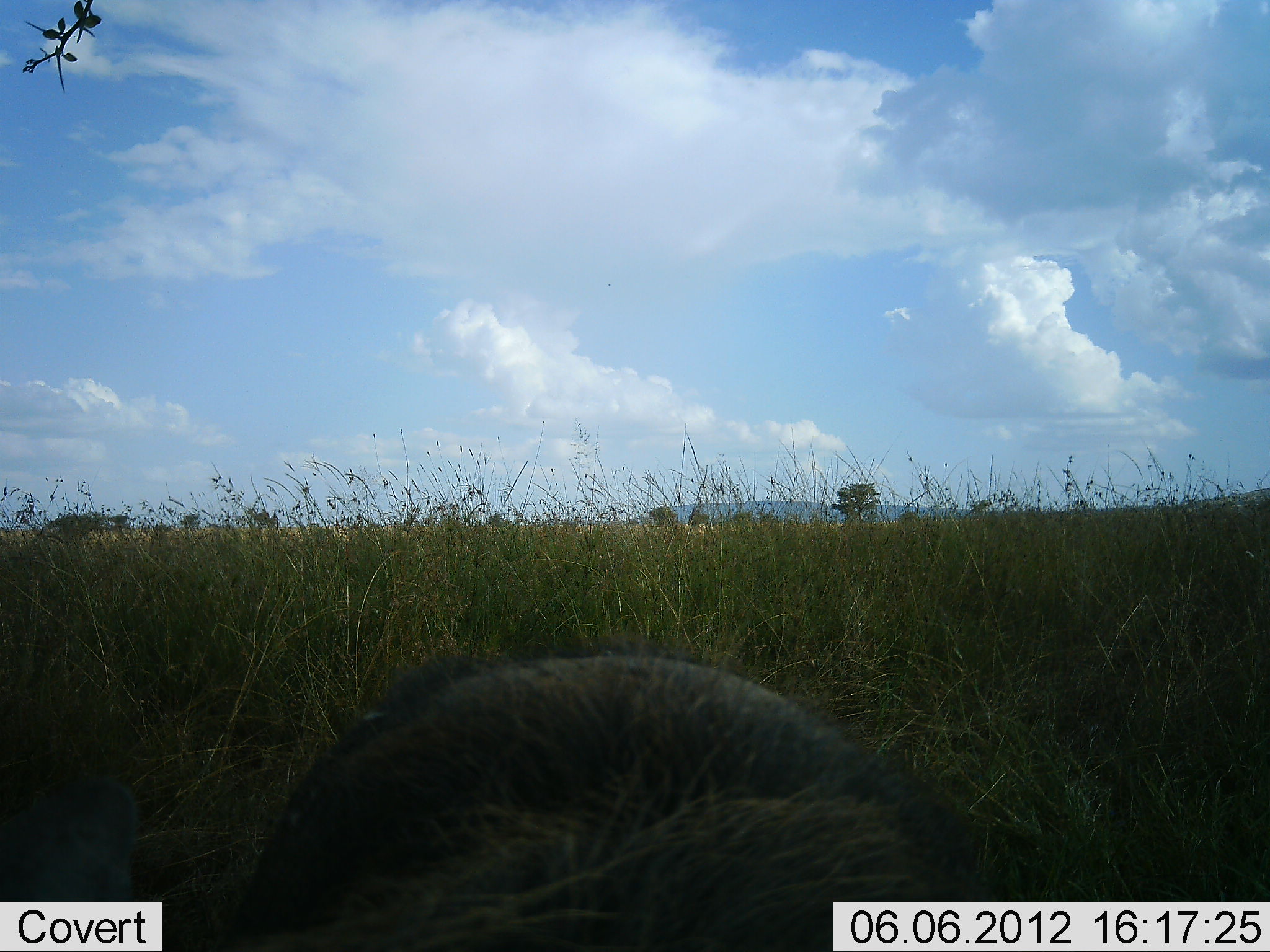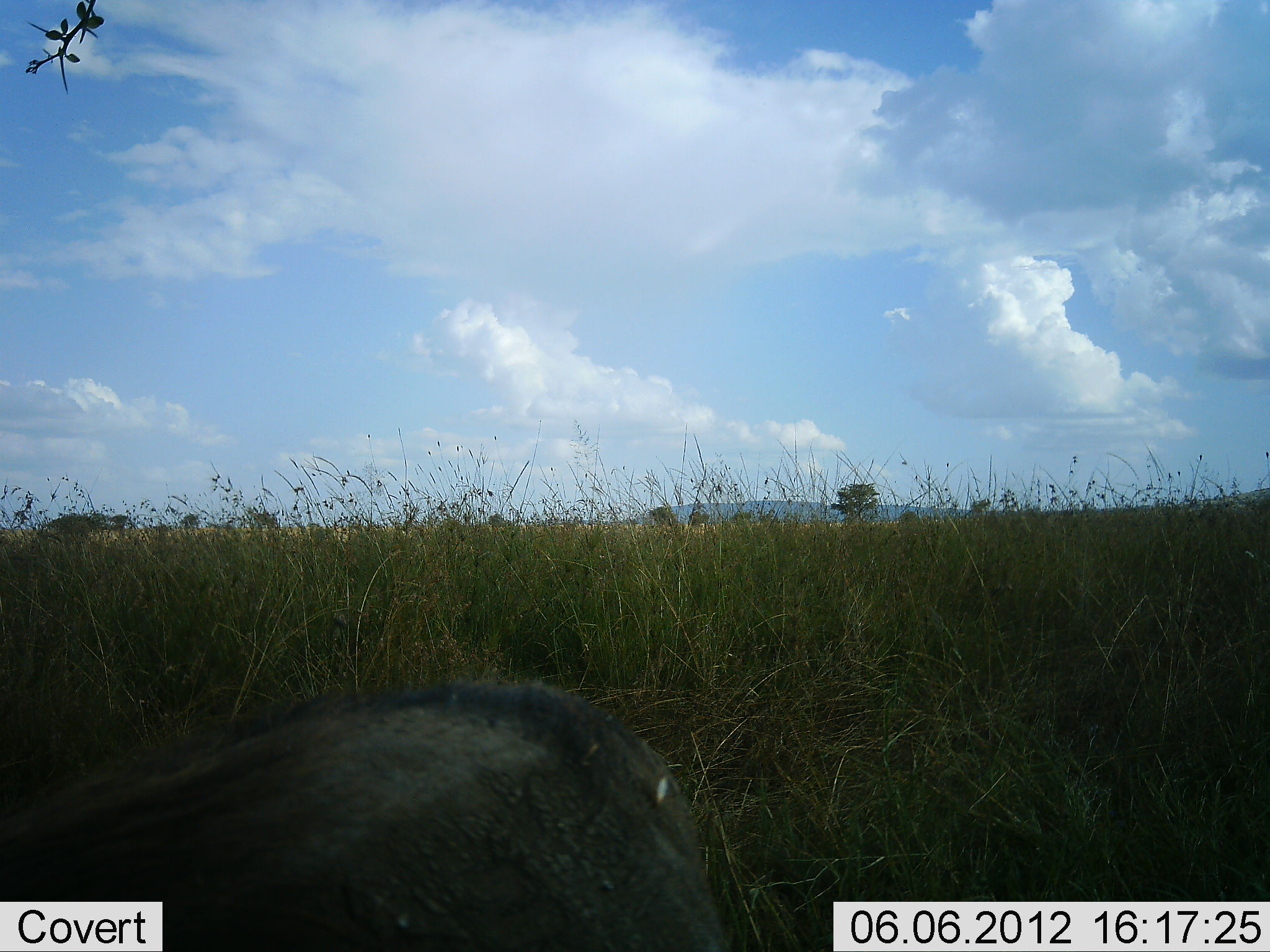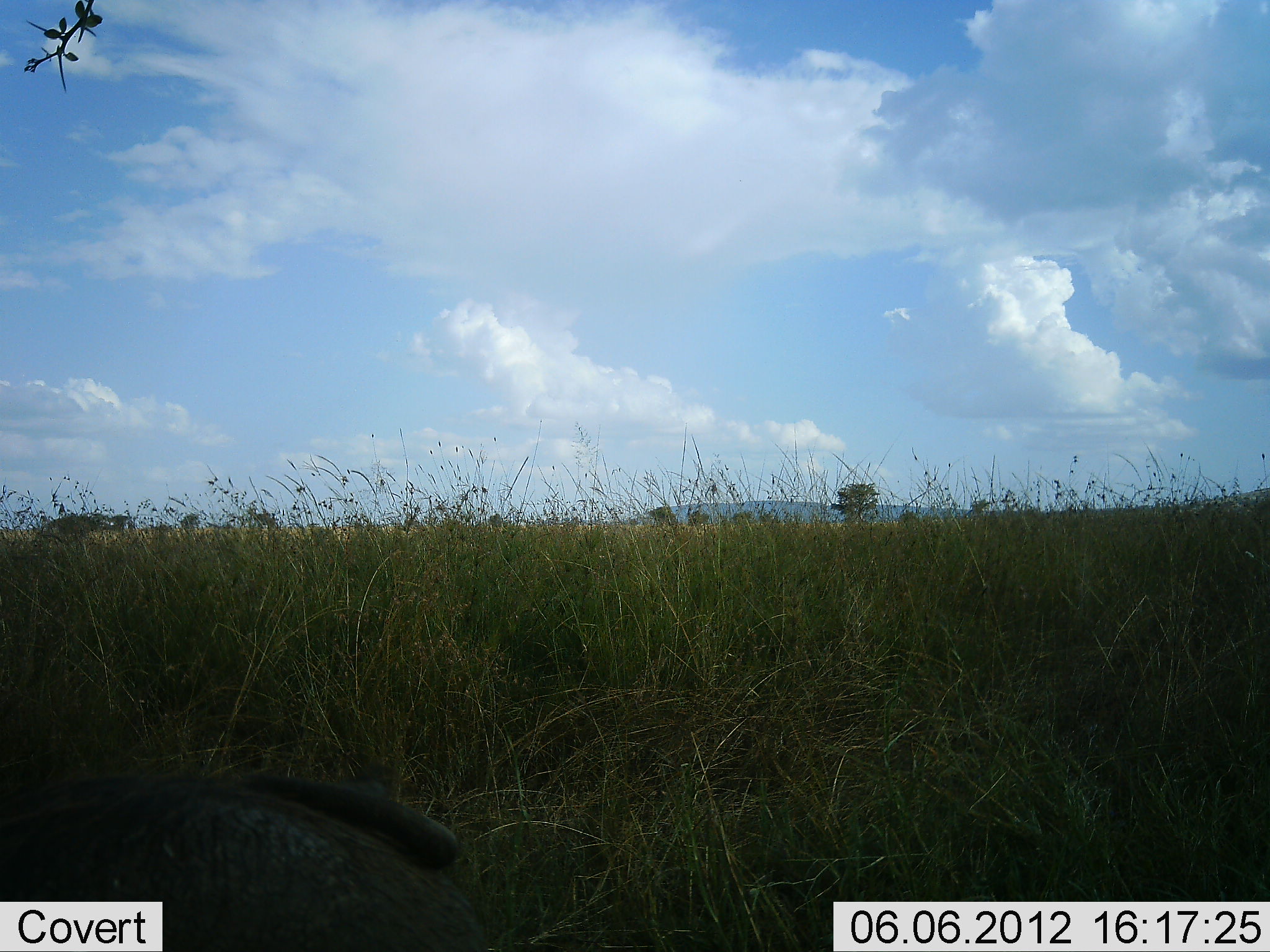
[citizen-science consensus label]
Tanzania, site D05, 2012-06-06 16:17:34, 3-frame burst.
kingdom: Animalia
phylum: Chordata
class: Mammalia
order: Artiodactyla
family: Suidae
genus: Phacochoerus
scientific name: Phacochoerus africanus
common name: warthog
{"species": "warthog (Phacochoerus africanus)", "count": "1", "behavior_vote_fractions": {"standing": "40%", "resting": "0%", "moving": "60%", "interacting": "0%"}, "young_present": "0%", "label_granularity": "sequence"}